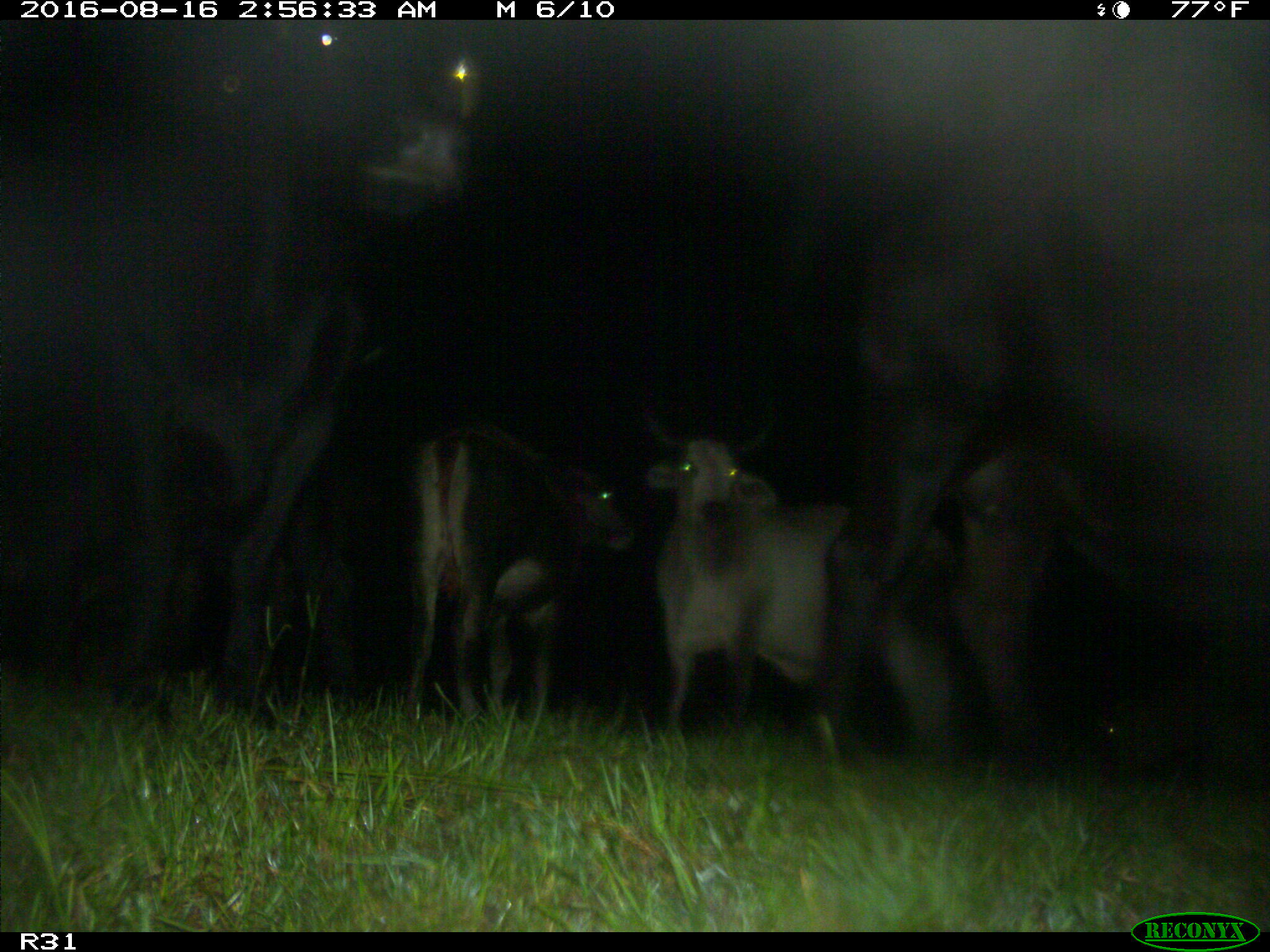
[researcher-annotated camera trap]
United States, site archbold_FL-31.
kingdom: Animalia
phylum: Chordata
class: Mammalia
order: Artiodactyla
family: Bovidae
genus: Bos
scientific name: Bos taurus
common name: domestic cow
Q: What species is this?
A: Bos taurus (domestic cow).